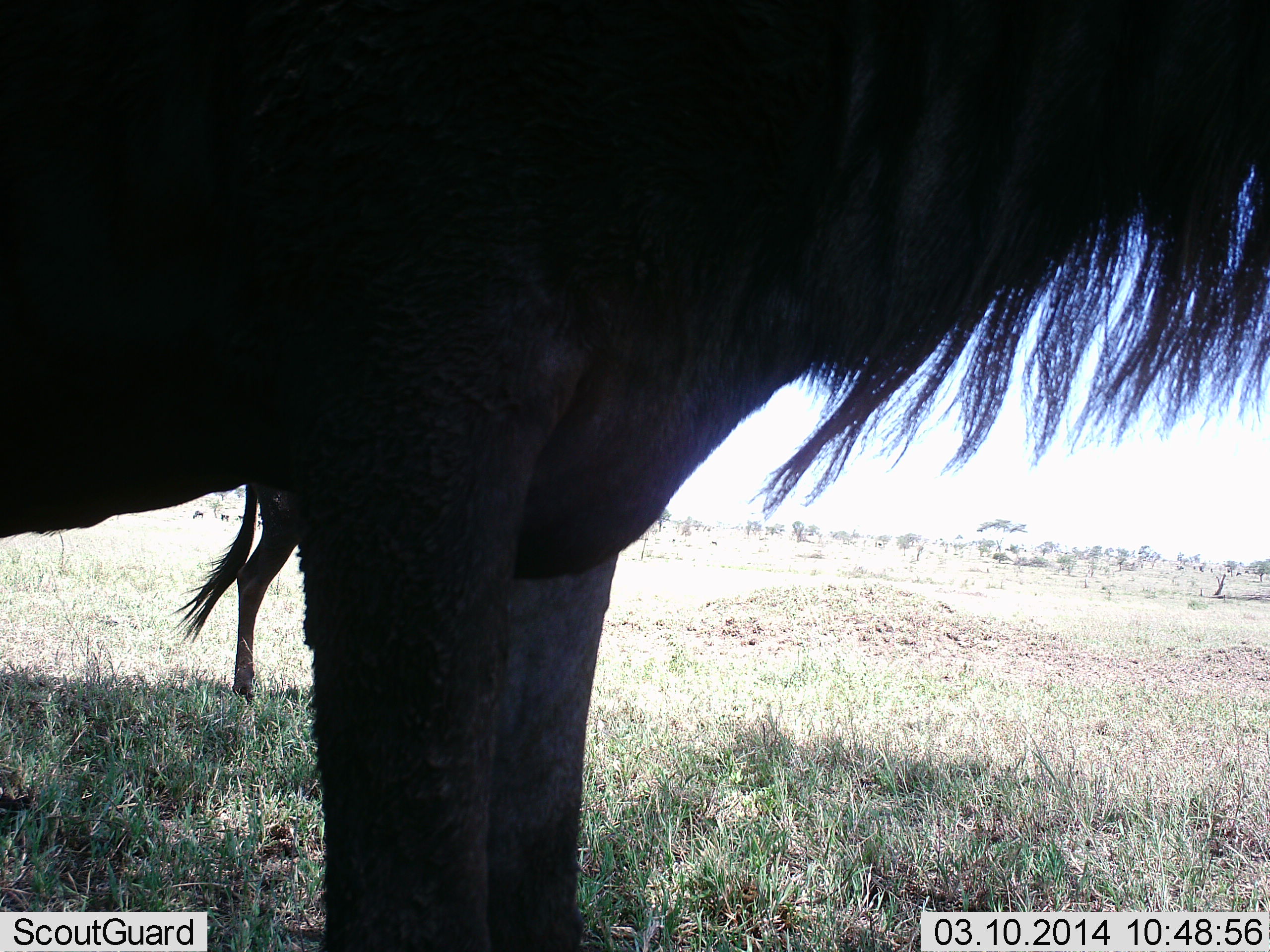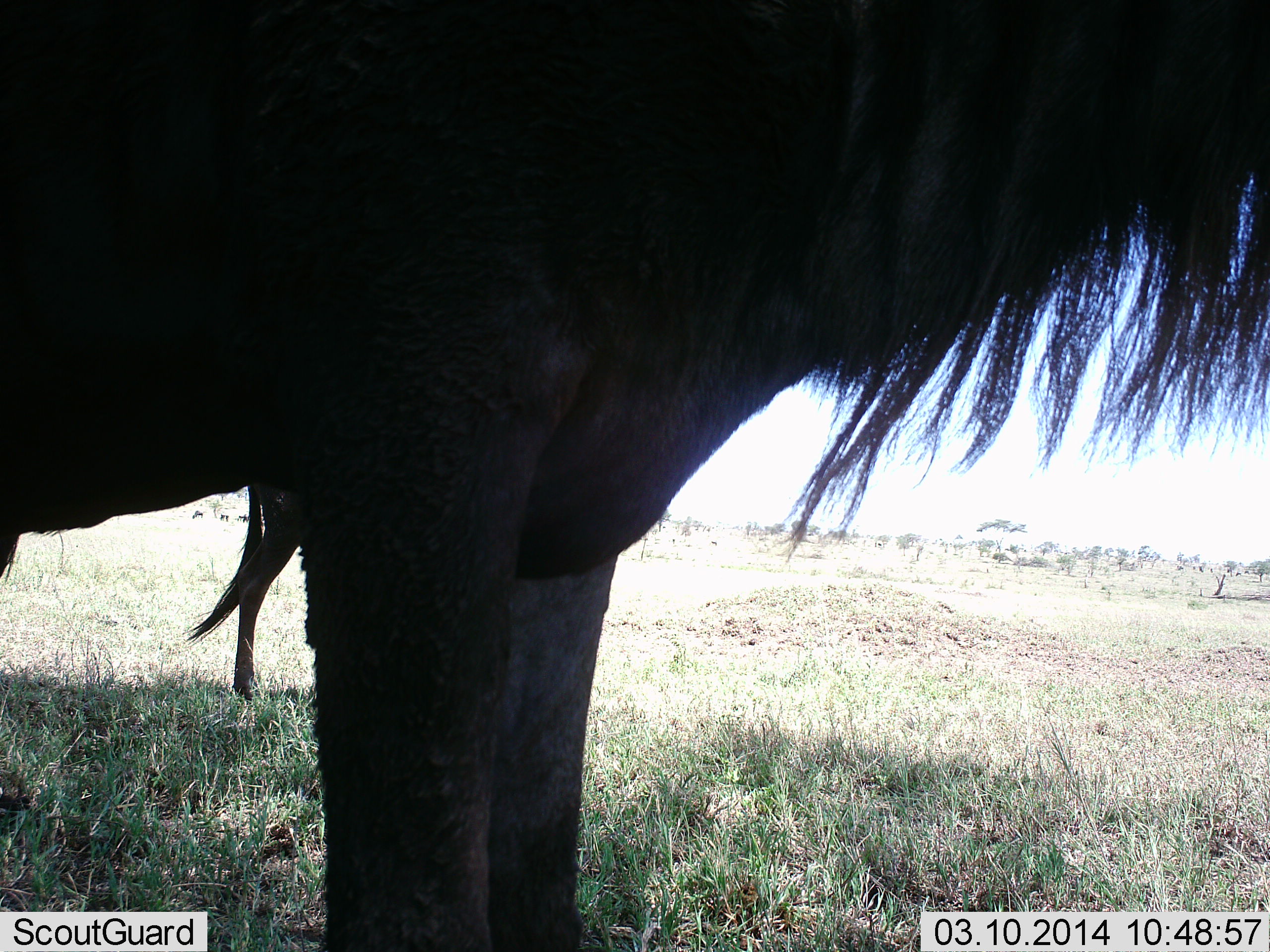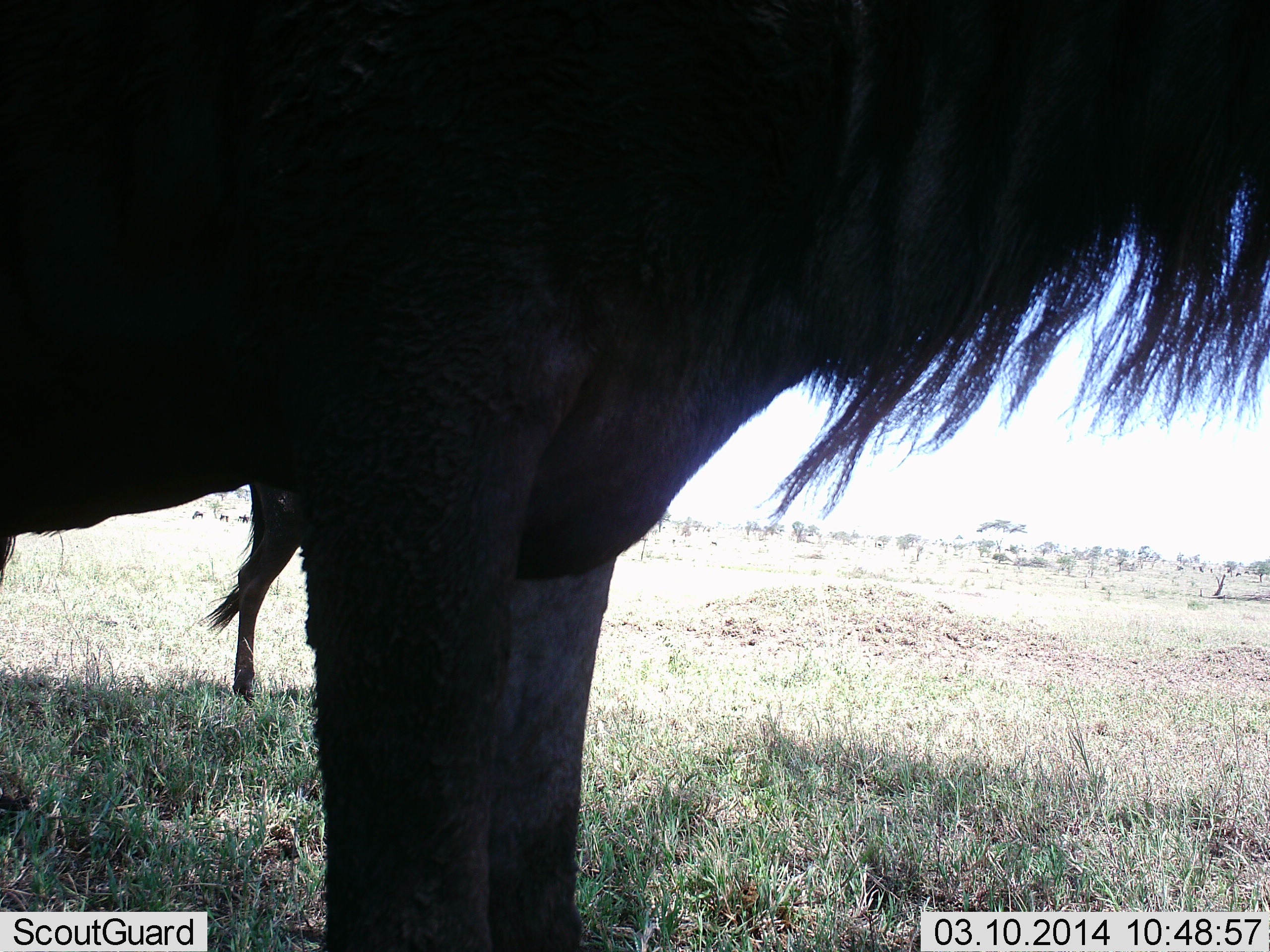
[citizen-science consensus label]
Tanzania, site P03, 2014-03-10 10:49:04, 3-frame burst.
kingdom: Animalia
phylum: Chordata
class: Mammalia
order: Artiodactyla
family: Bovidae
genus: Connochaetes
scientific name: Connochaetes taurinus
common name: blue wildebeest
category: wildebeest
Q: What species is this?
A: Wildebeest (blue wildebeest) (Connochaetes taurinus).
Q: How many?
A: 2.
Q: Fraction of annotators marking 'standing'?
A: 100%.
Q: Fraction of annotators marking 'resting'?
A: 0%.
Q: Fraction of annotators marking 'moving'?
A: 0%.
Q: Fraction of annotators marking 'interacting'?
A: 0%.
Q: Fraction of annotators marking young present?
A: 0%.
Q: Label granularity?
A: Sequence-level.